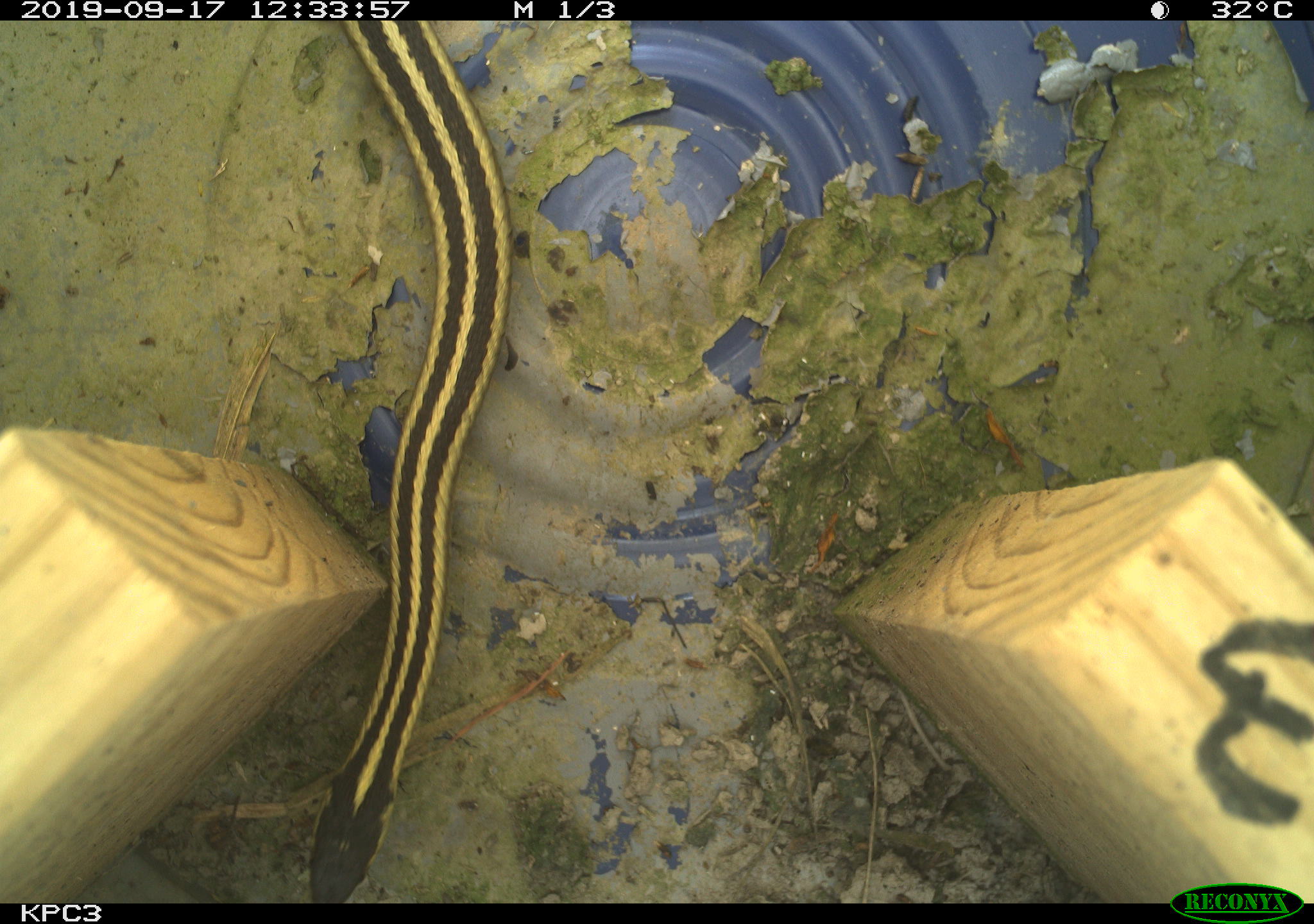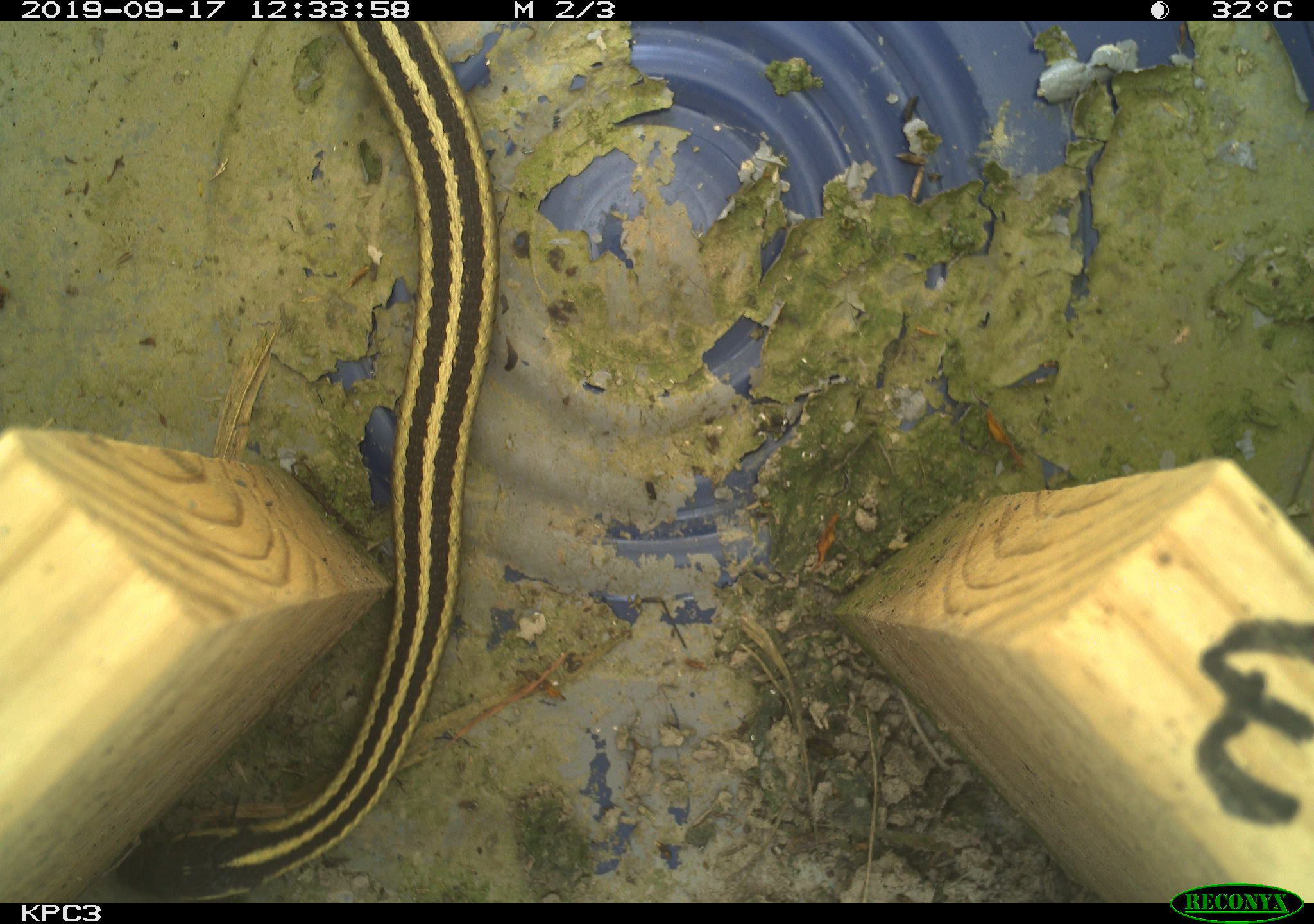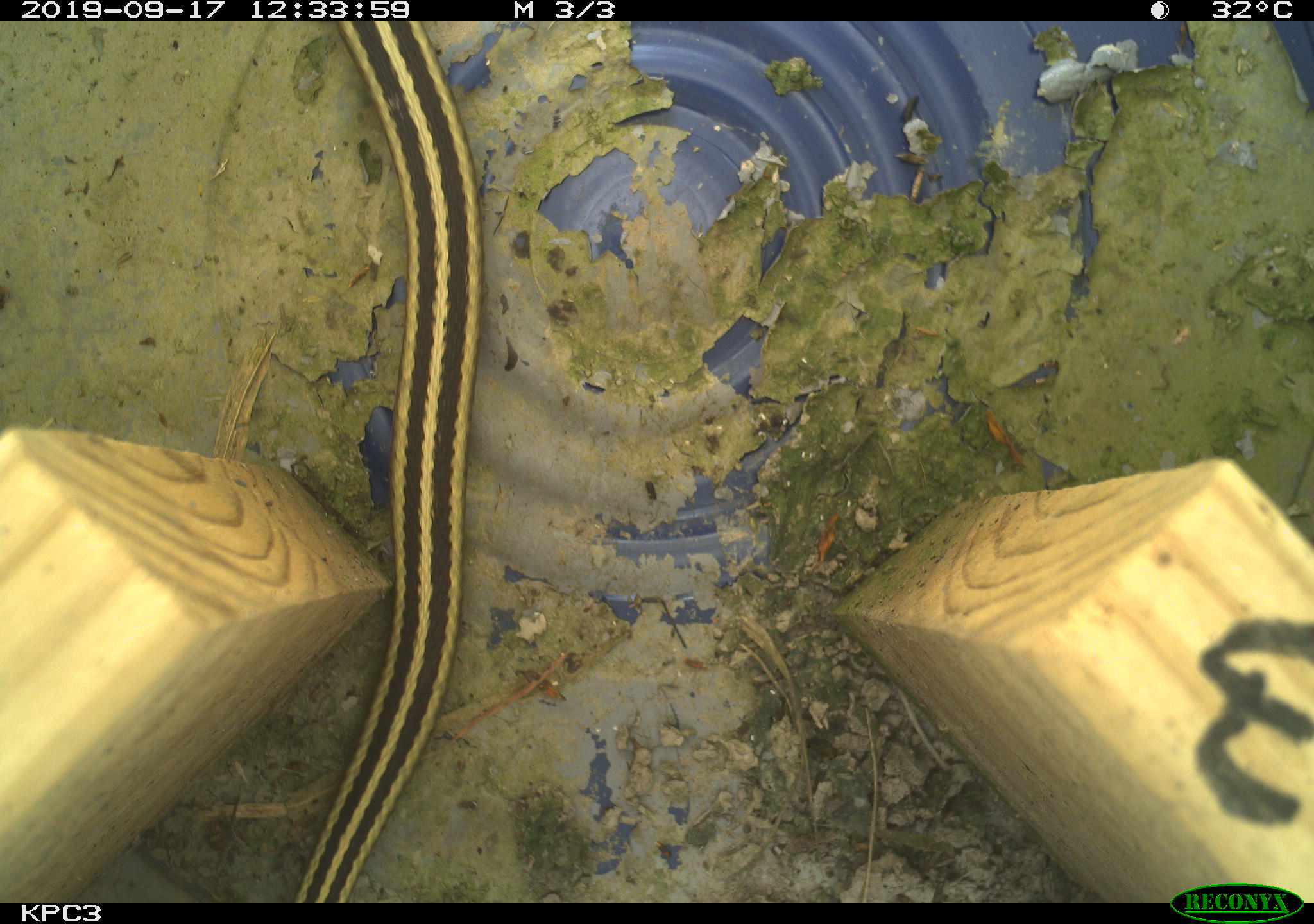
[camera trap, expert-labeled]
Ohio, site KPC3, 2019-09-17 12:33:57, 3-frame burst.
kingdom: Animalia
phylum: Chordata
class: Reptilia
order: Squamata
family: Colubridae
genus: Thamnophis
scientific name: Thamnophis sirtalis sirtalis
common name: eastern gartersnake